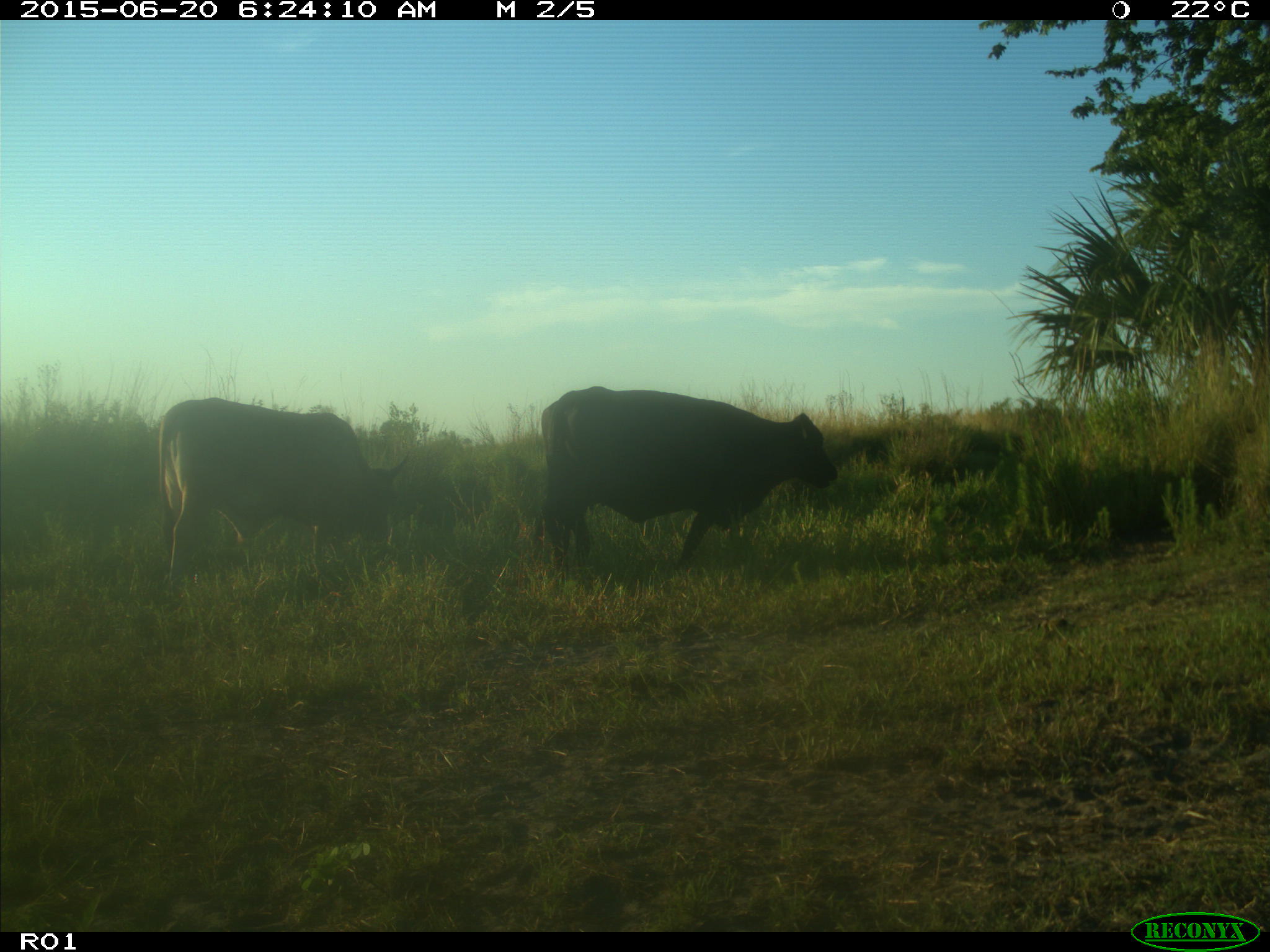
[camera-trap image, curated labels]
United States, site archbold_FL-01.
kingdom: Animalia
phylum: Chordata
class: Mammalia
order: Artiodactyla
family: Bovidae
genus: Bos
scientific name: Bos taurus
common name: domestic cow